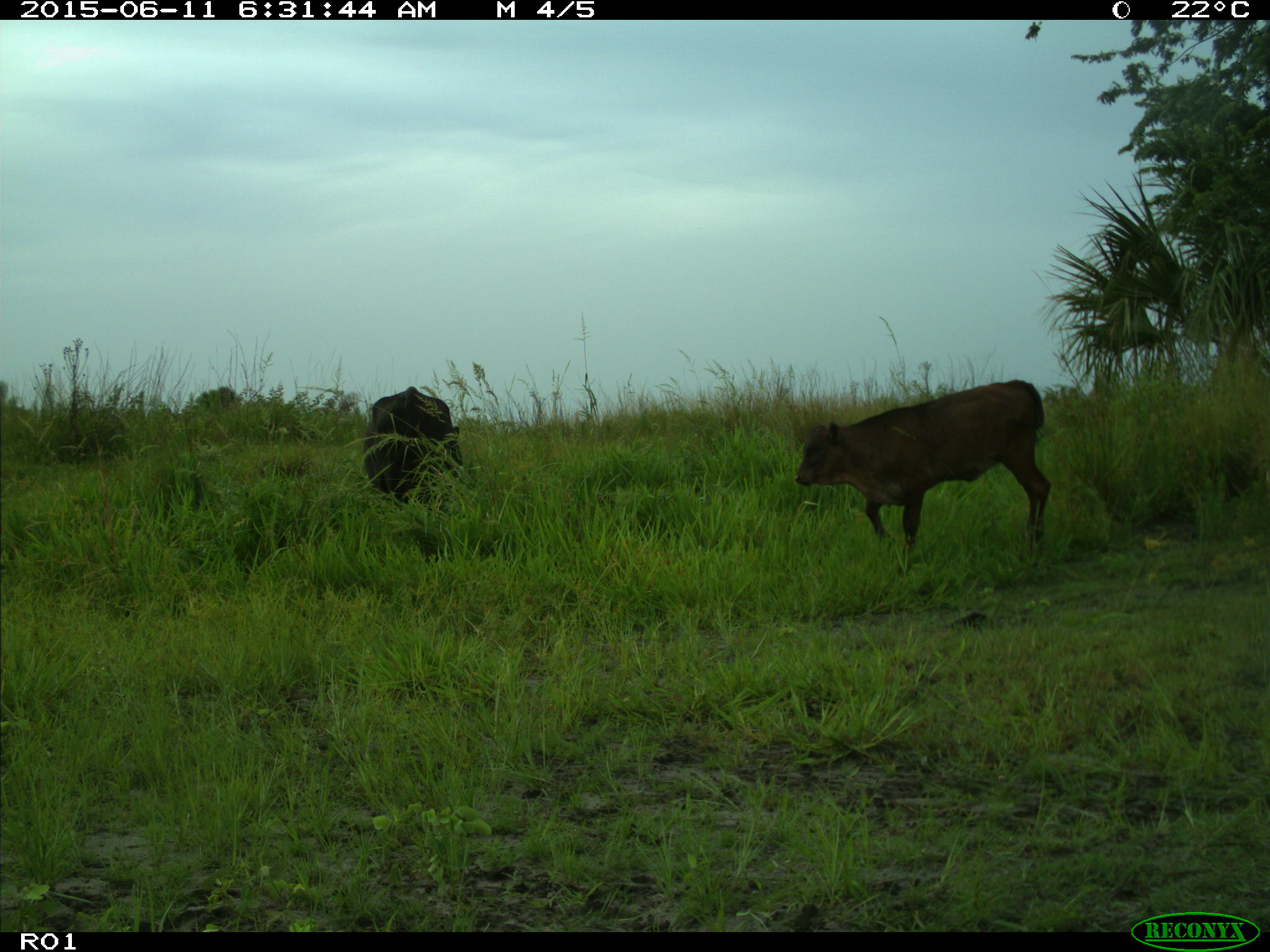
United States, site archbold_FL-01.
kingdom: Animalia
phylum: Chordata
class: Mammalia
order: Artiodactyla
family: Bovidae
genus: Bos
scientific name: Bos taurus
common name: domestic cow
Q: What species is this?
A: Bos taurus (domestic cow).